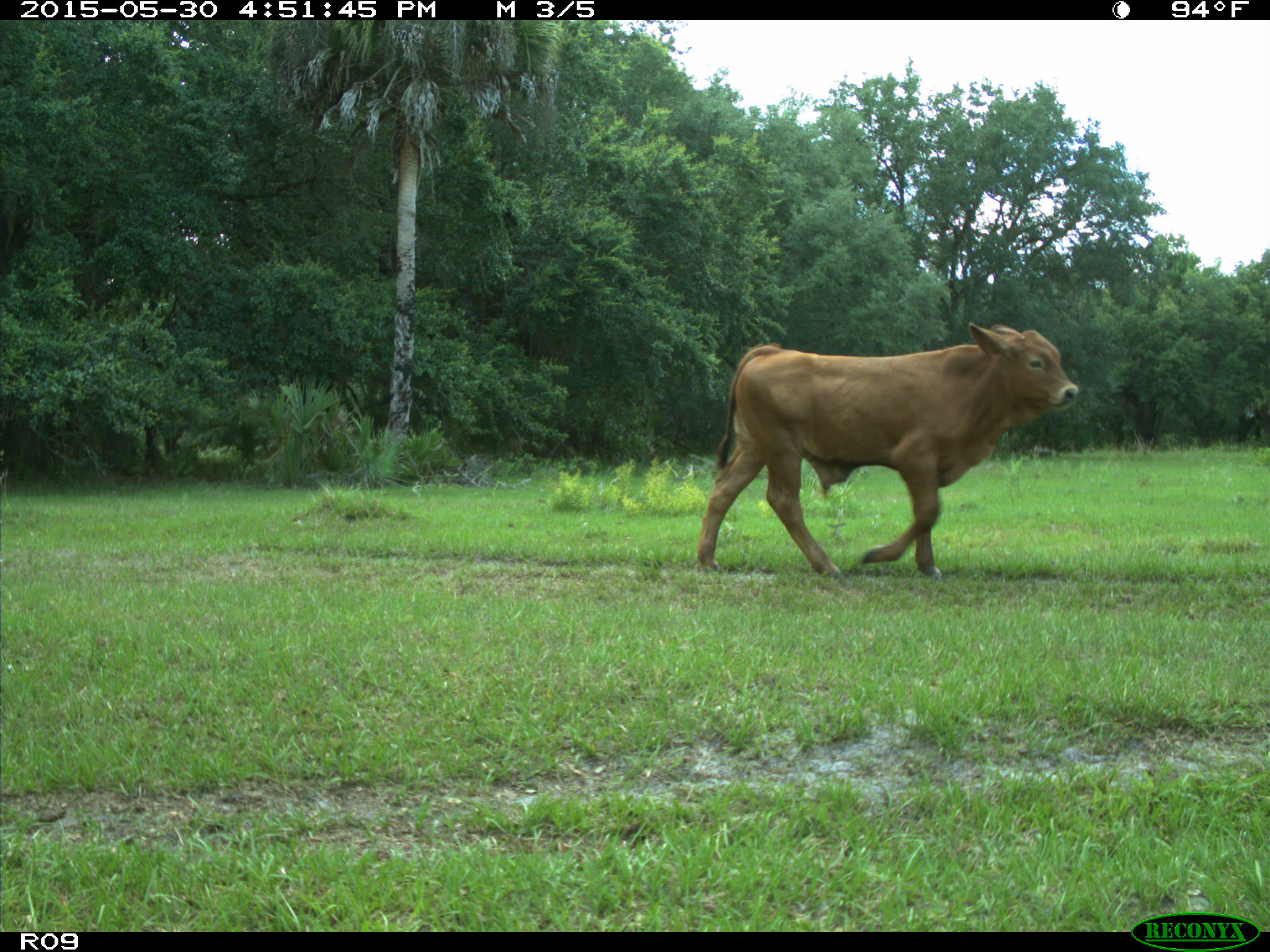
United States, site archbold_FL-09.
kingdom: Animalia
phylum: Chordata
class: Mammalia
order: Artiodactyla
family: Bovidae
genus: Bos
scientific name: Bos taurus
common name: domestic cow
Bos taurus (domestic cow).